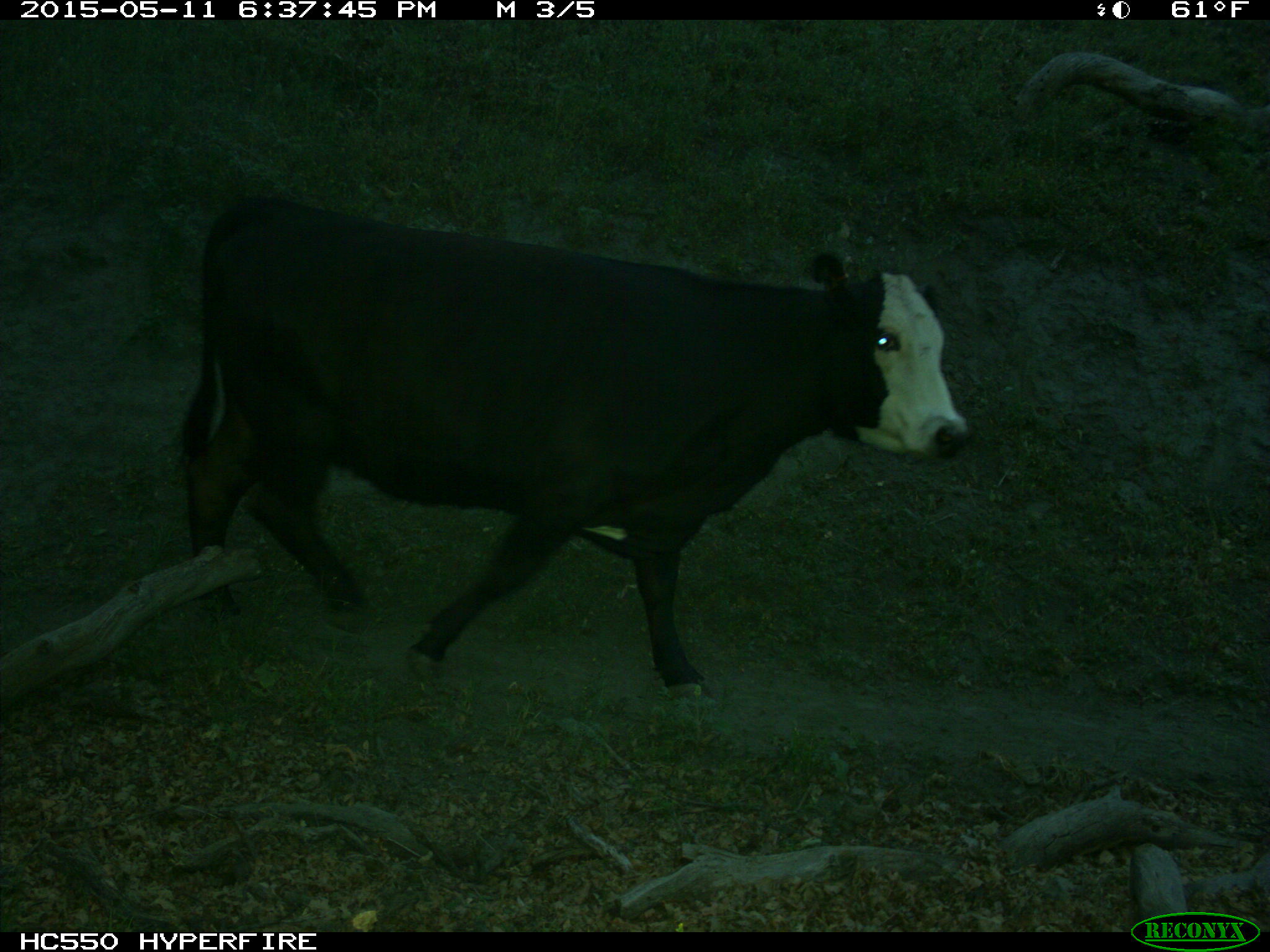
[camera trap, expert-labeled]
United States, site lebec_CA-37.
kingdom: Animalia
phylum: Chordata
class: Mammalia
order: Artiodactyla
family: Bovidae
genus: Bos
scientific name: Bos taurus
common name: domestic cow